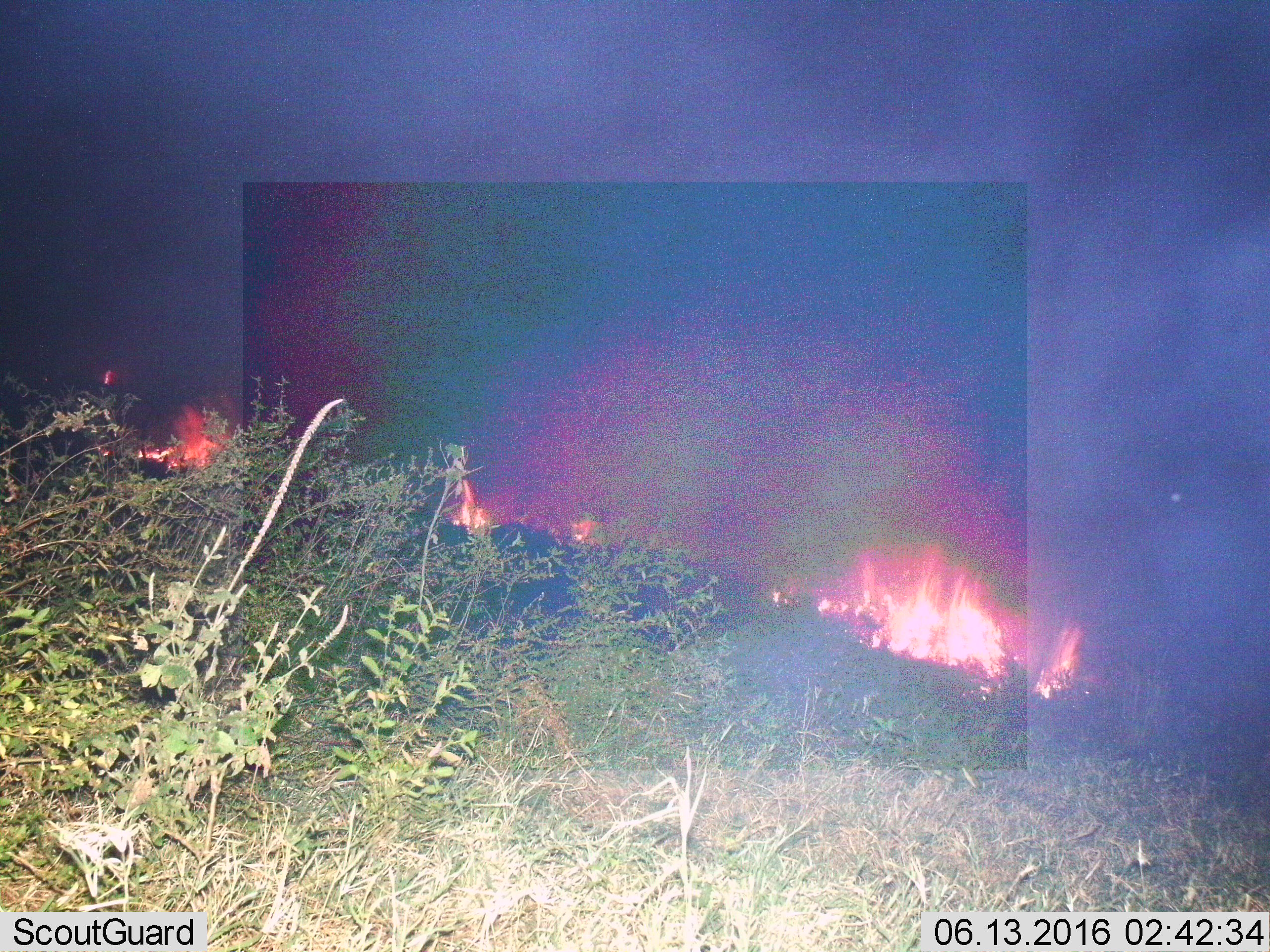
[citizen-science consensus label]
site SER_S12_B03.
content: unidentified animal